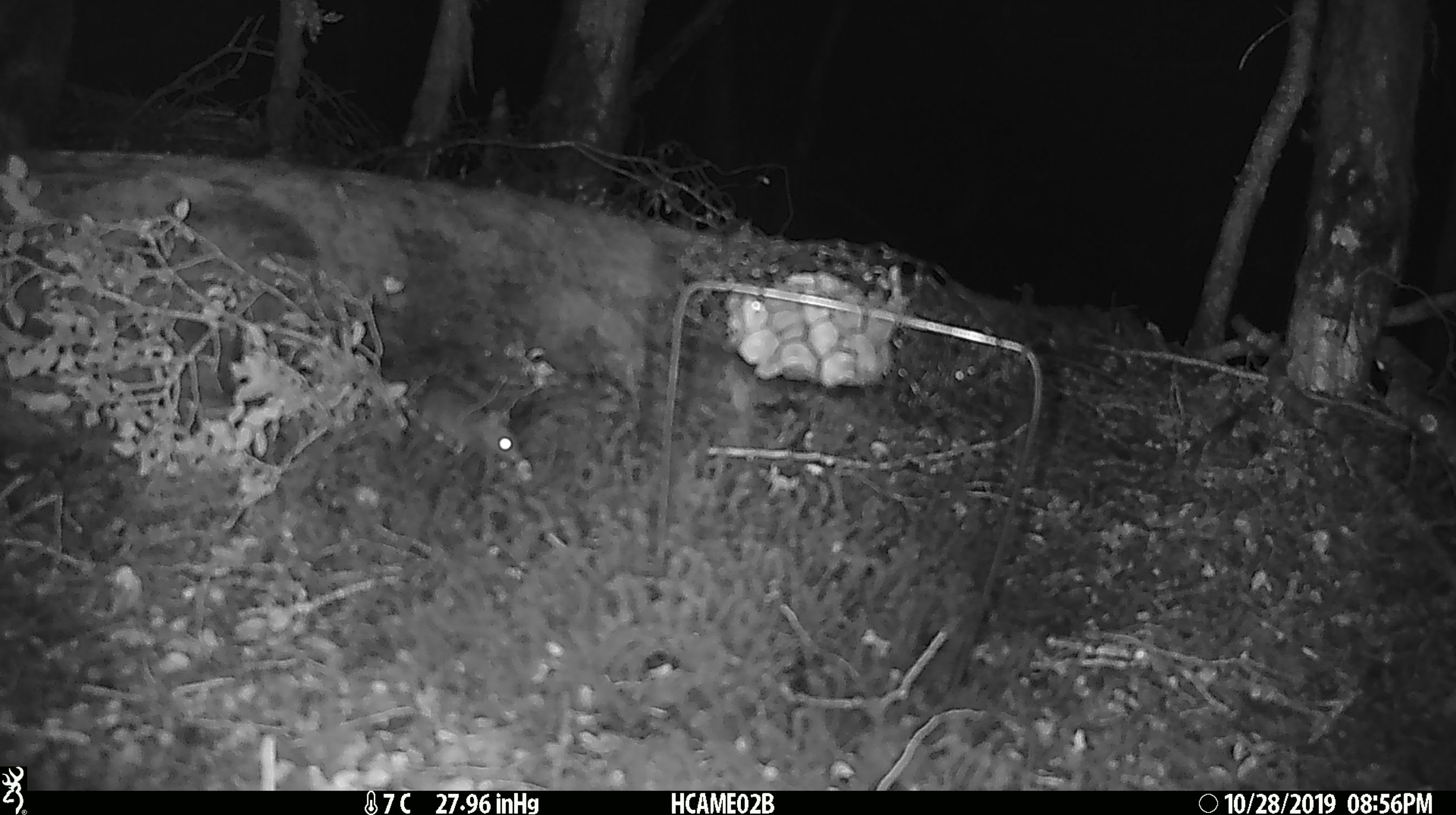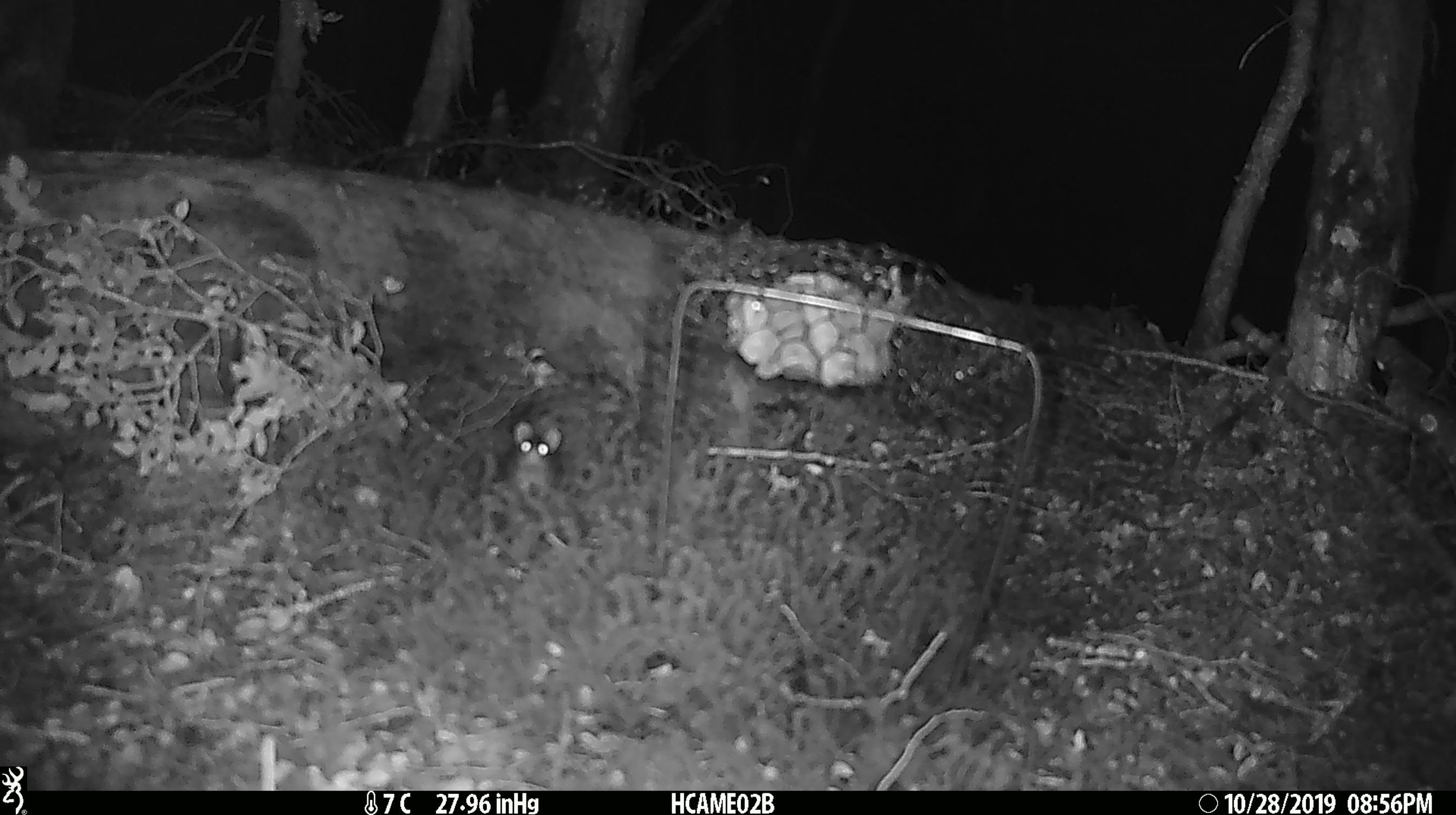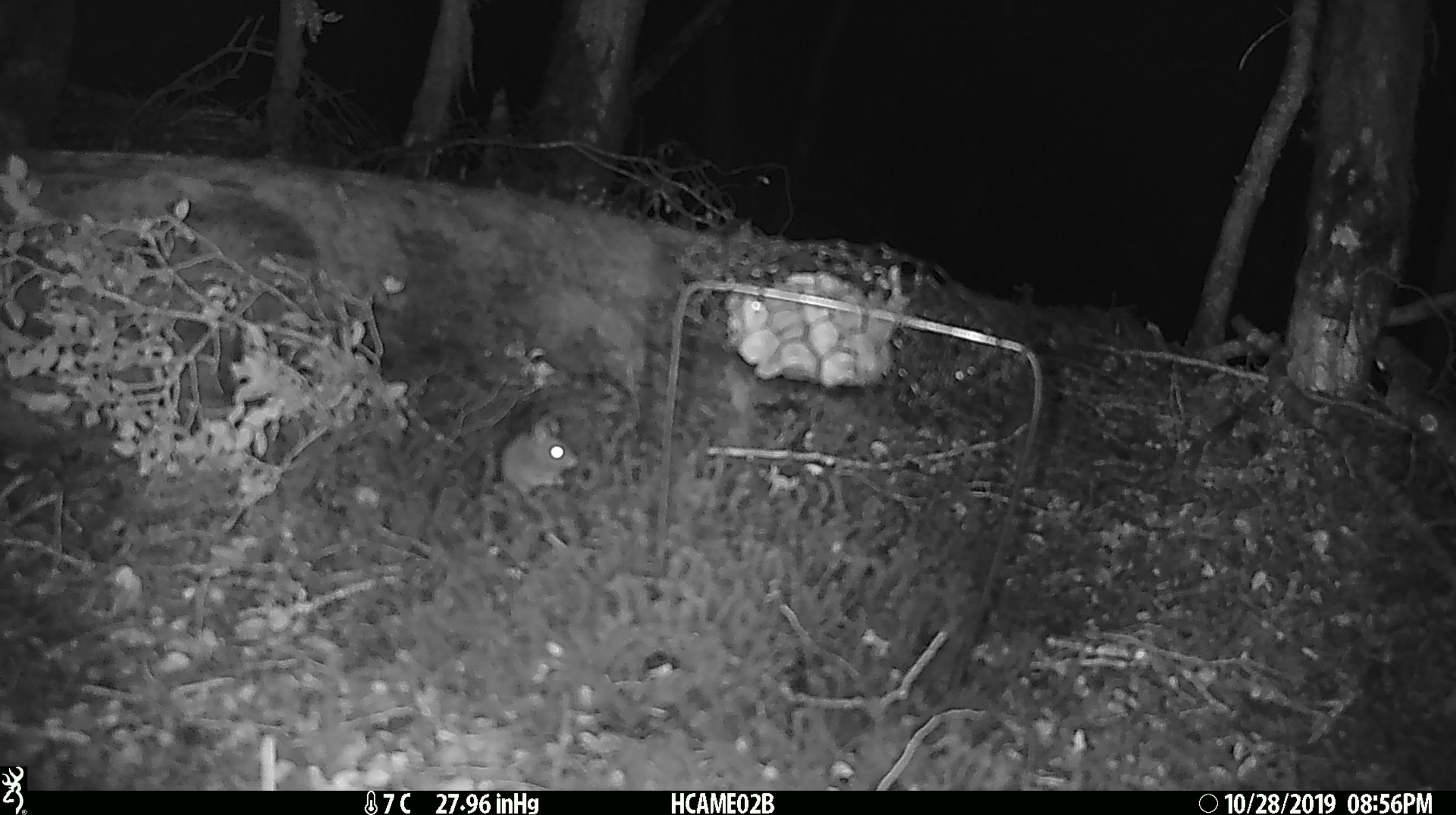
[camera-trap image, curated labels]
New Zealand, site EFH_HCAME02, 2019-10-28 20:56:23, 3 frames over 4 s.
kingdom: Animalia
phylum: Chordata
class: Mammalia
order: Rodentia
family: Muridae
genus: Mus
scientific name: Mus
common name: mouse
Mouse (Mus).